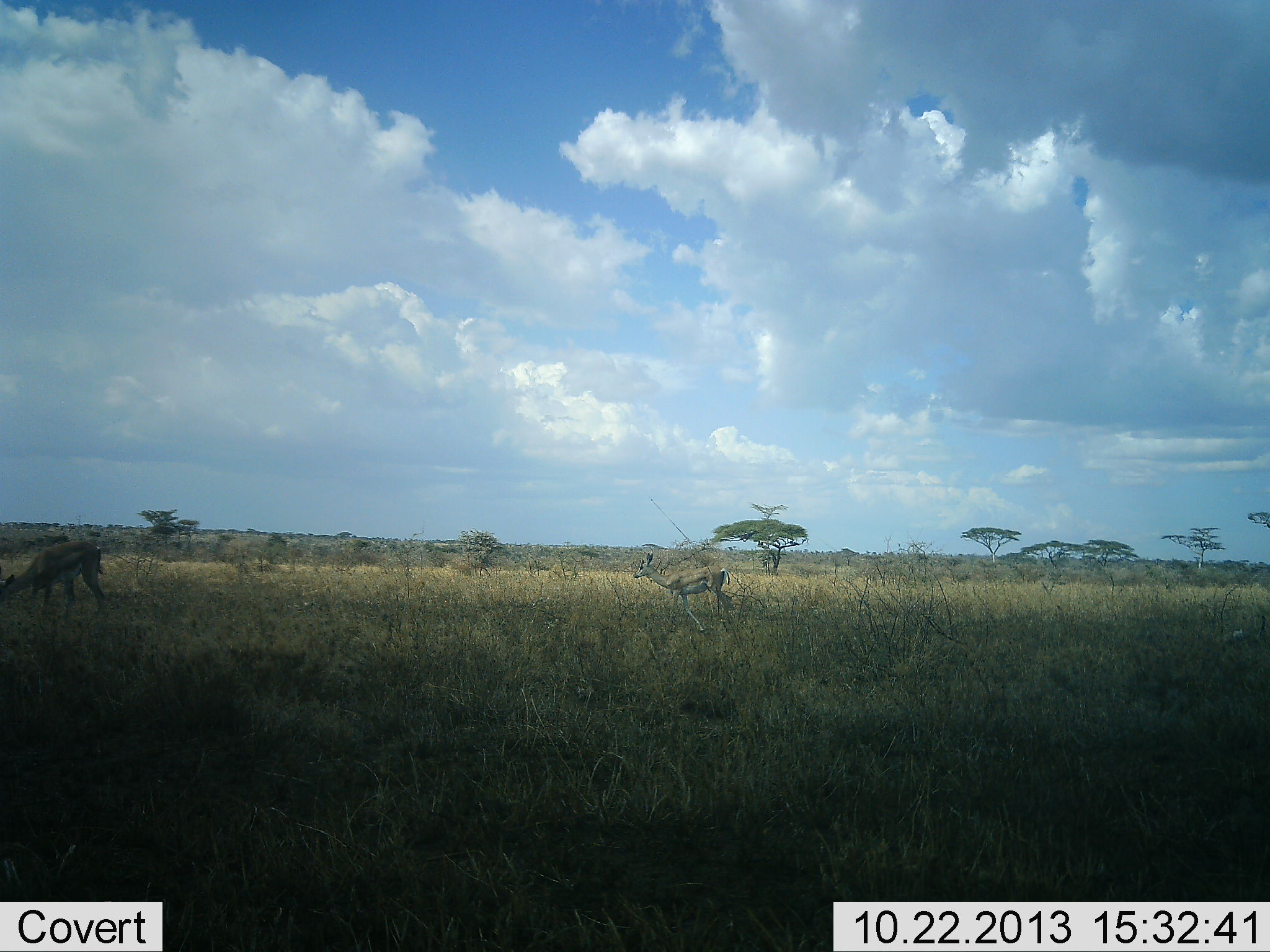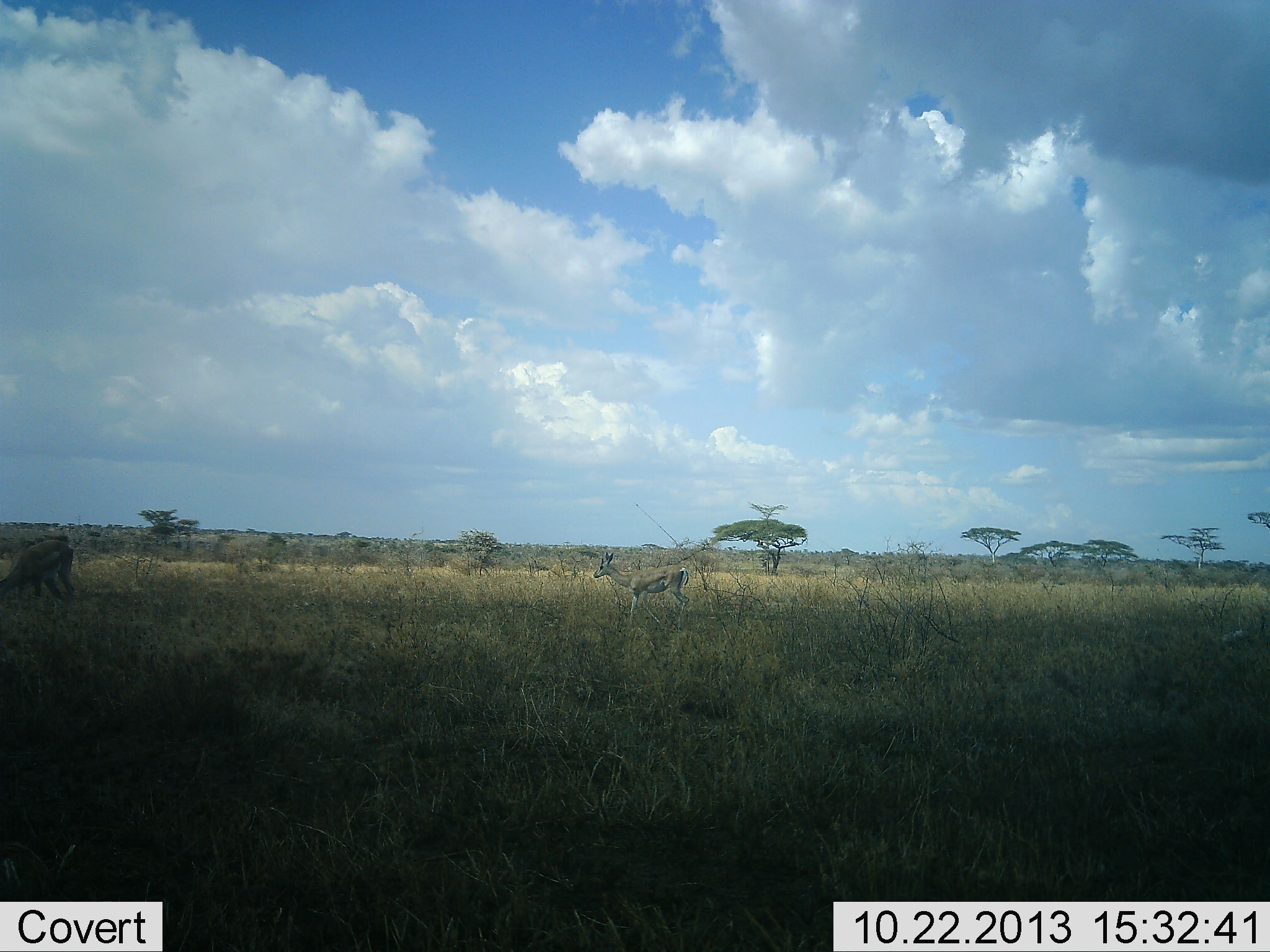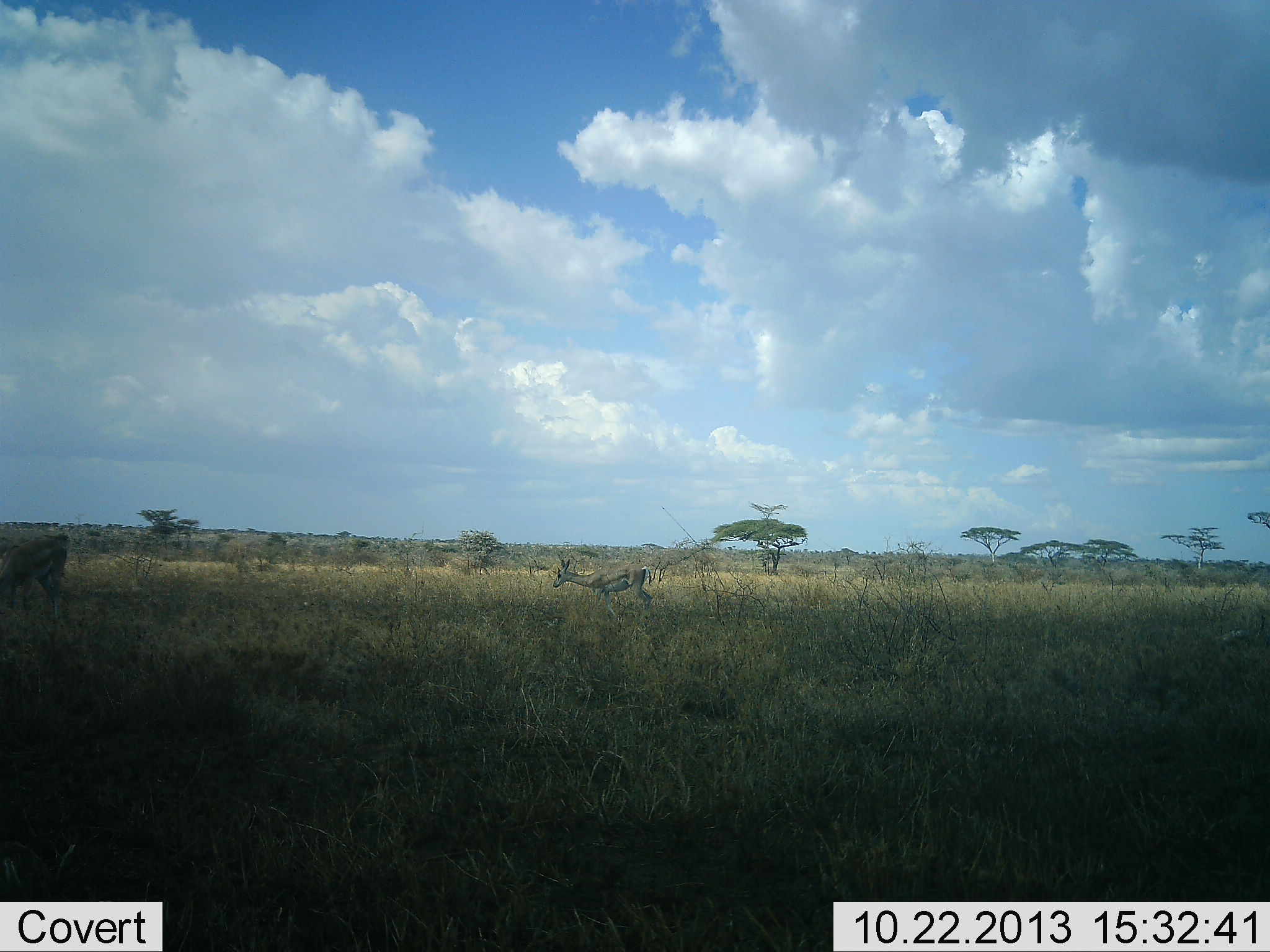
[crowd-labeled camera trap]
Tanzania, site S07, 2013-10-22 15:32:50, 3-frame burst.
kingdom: Animalia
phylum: Chordata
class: Mammalia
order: Artiodactyla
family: Bovidae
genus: Eudorcas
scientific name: Eudorcas thomsonii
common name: thomson's gazelle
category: gazellethomsons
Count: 2.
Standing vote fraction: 32%.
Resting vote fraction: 0%.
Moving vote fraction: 63%.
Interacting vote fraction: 0%.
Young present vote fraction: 0%.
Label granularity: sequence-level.